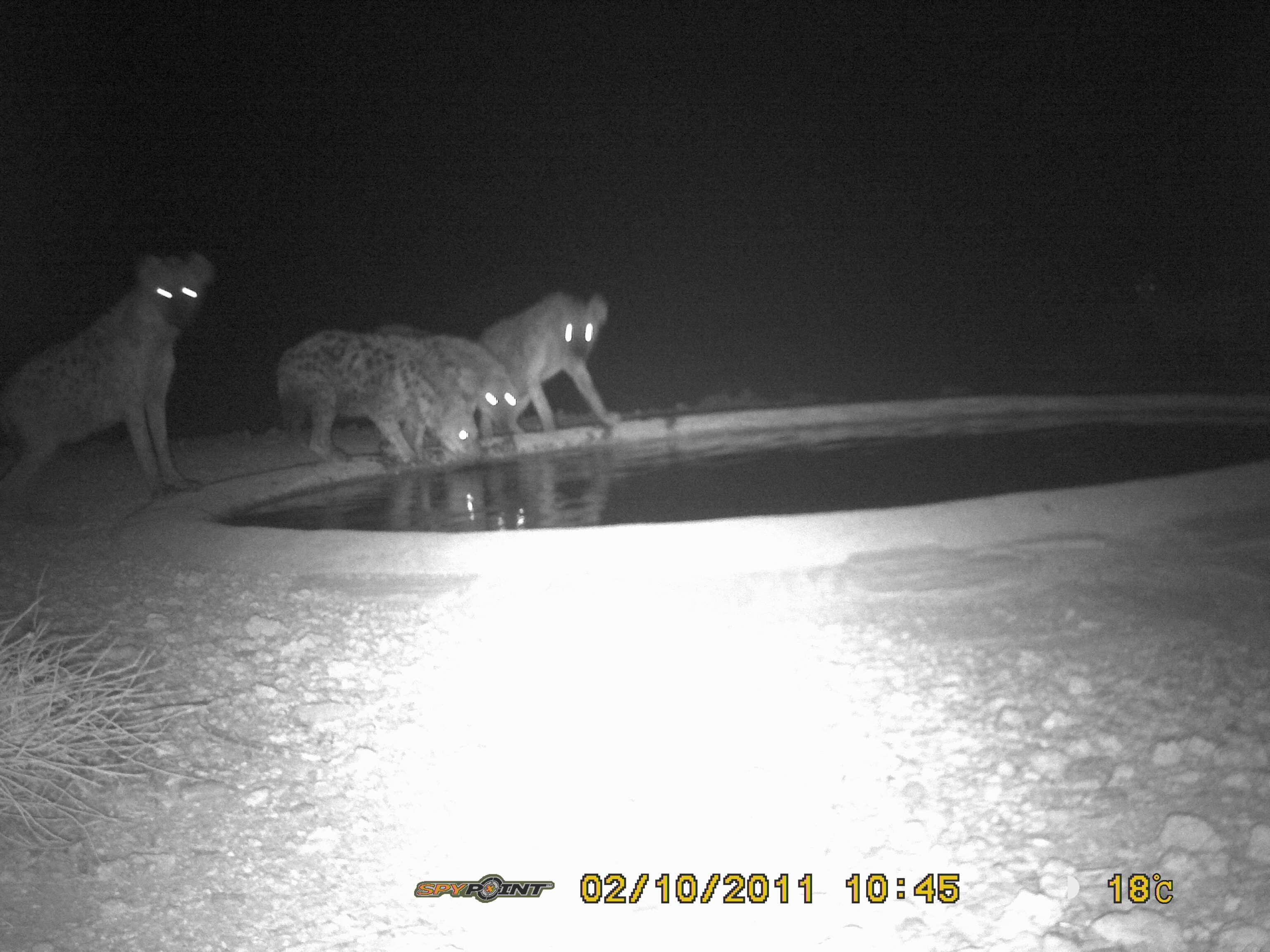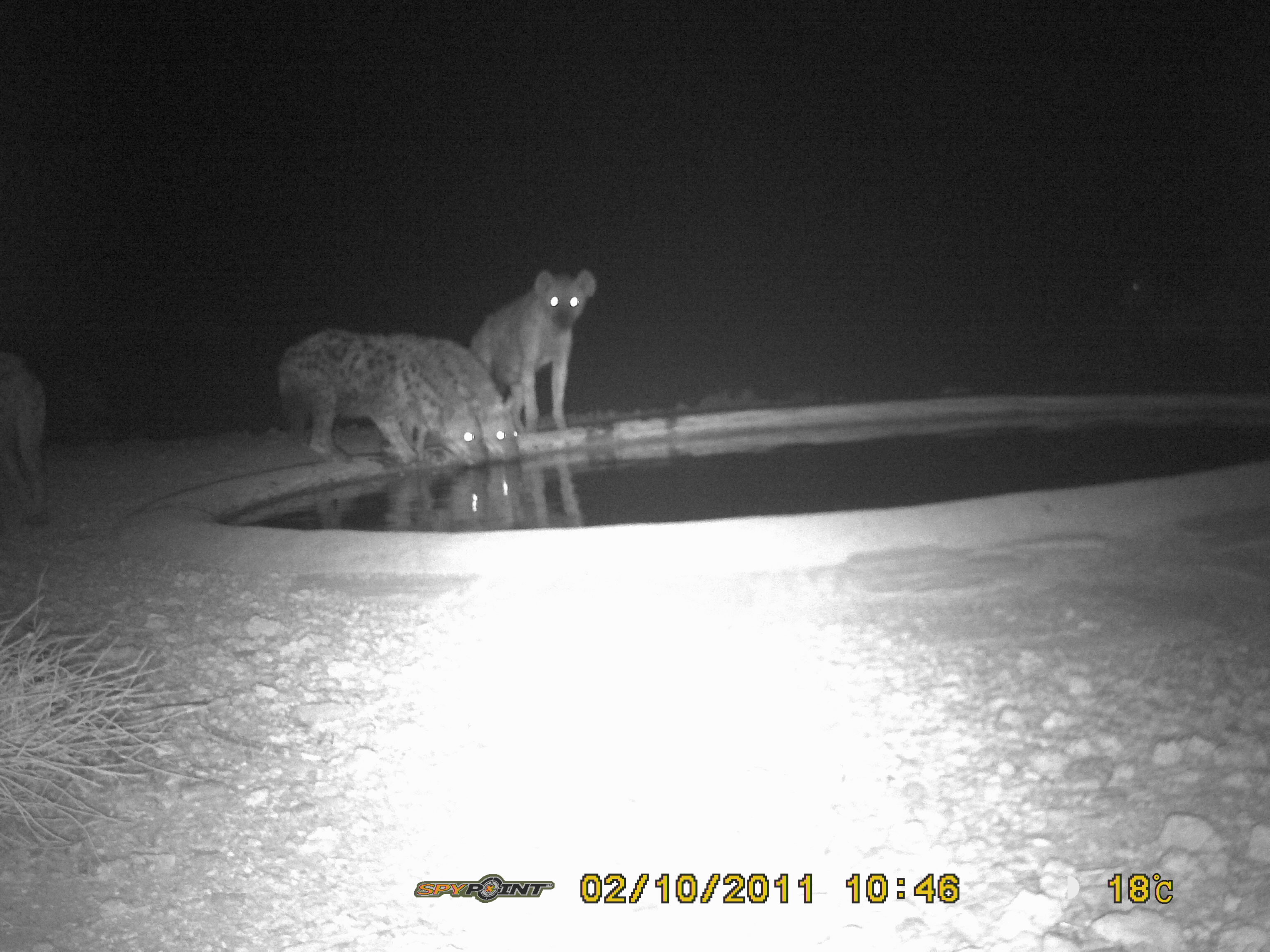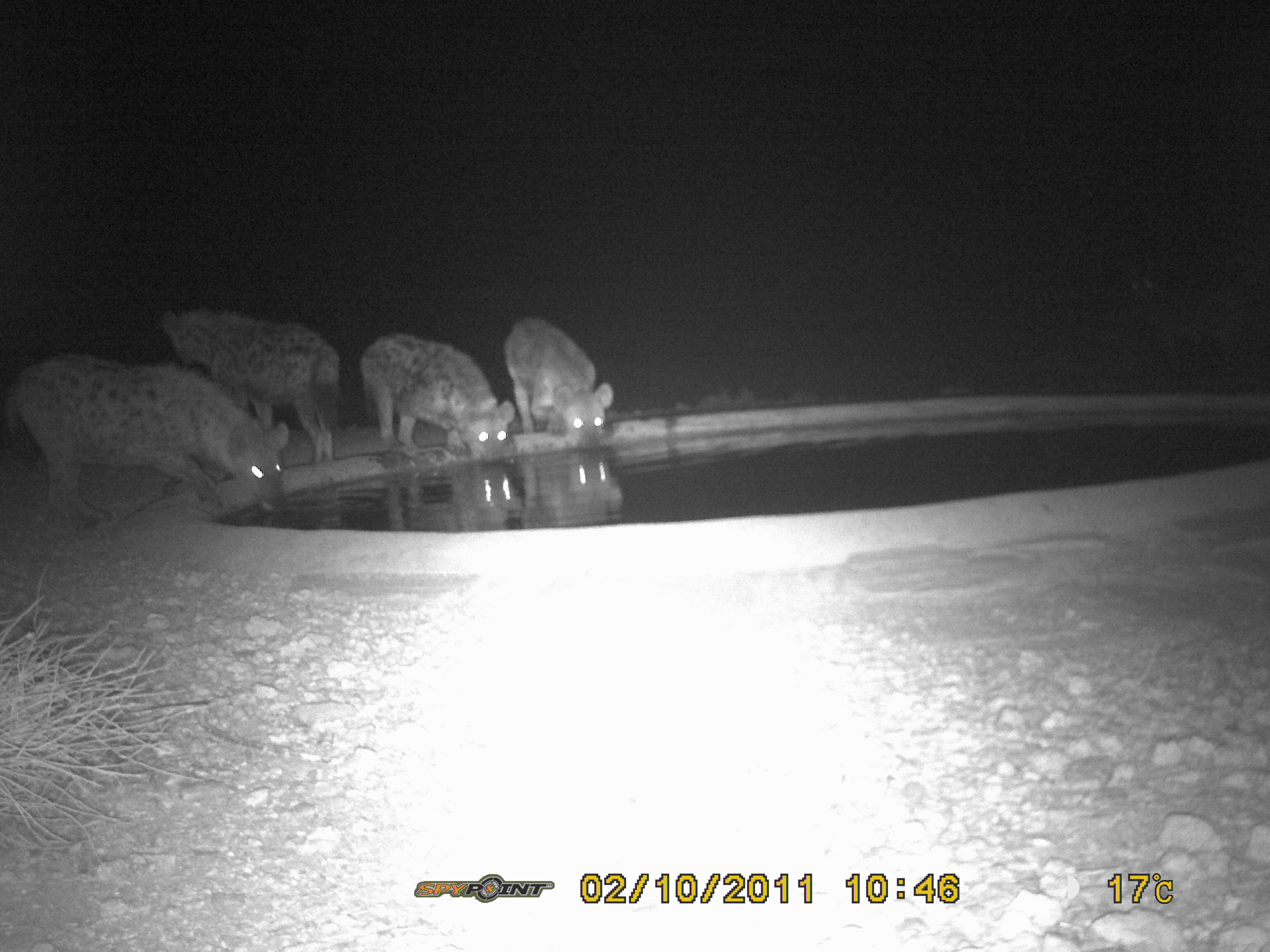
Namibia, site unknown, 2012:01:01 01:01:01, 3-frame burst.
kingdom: Animalia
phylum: Chordata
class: Mammalia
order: Carnivora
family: Hyaenidae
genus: Crocuta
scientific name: Crocuta crocuta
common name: spotted hyena